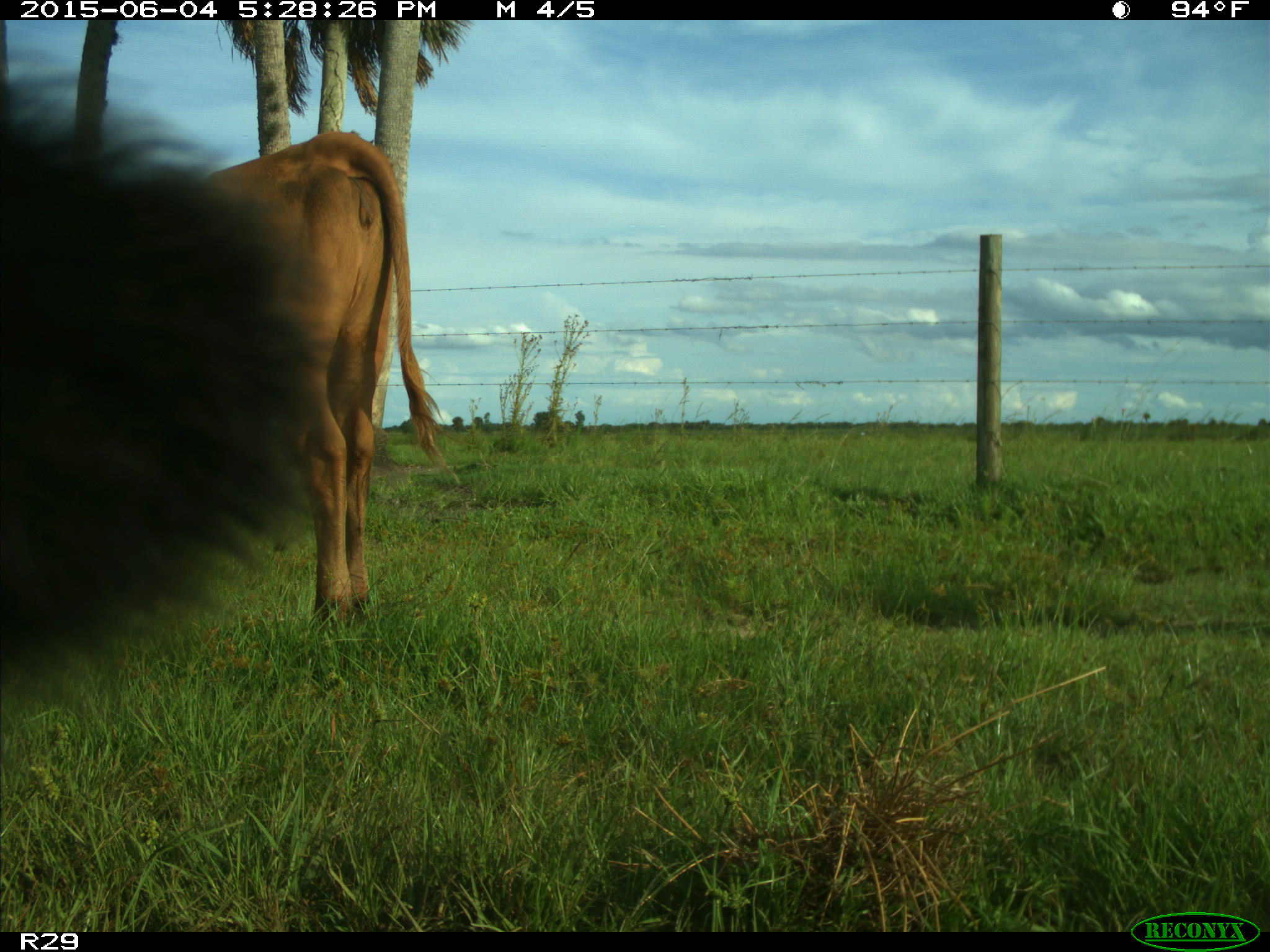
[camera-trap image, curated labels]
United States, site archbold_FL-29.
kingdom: Animalia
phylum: Chordata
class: Mammalia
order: Artiodactyla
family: Bovidae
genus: Bos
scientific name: Bos taurus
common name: domestic cow